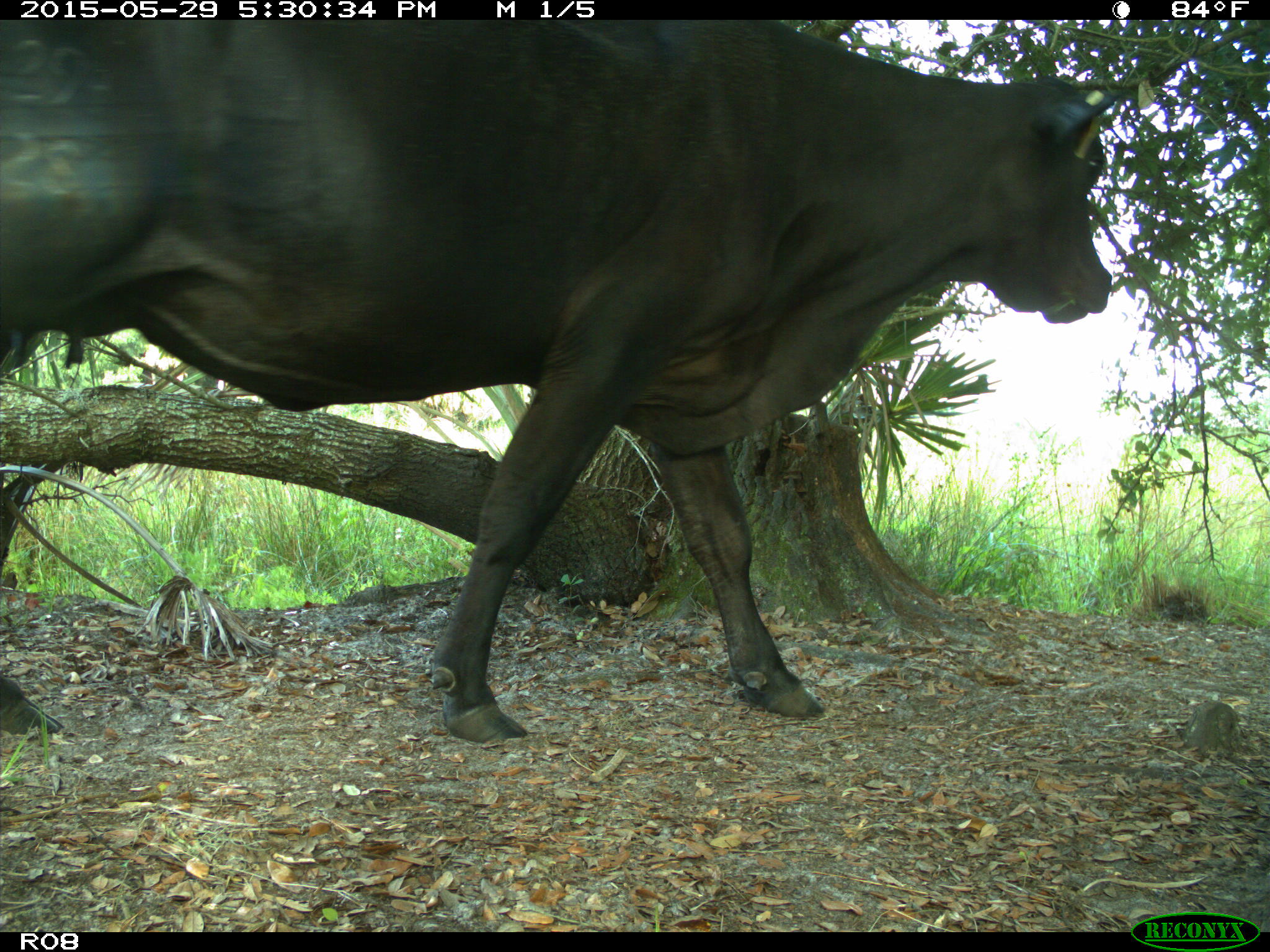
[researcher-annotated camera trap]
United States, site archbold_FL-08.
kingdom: Animalia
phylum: Chordata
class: Mammalia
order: Artiodactyla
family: Bovidae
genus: Bos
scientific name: Bos taurus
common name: domestic cow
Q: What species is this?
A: Bos taurus (domestic cow).